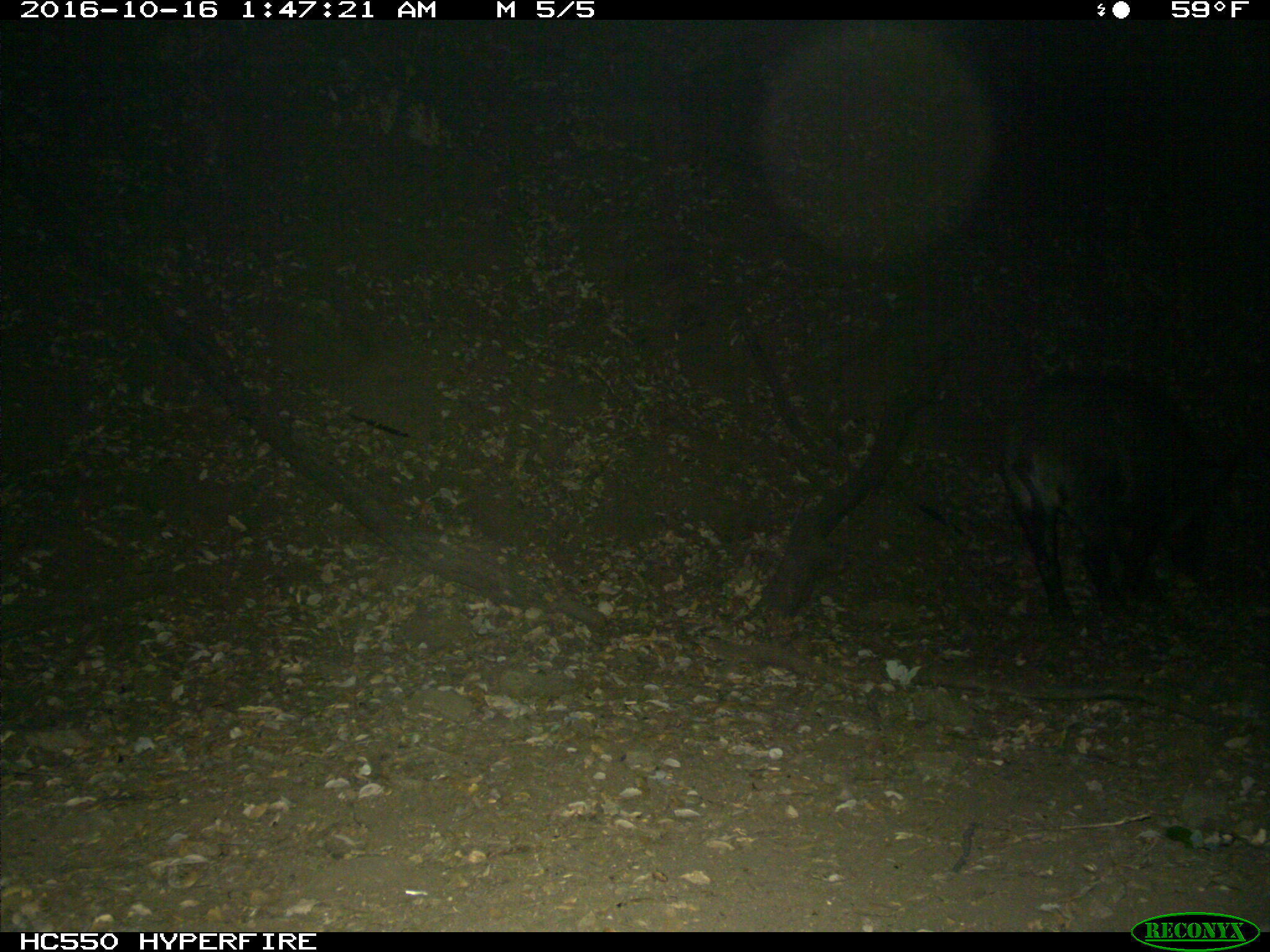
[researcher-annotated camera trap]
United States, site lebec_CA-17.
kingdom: Animalia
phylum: Chordata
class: Mammalia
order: Artiodactyla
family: Suidae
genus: Sus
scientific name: Sus scrofa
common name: wild boar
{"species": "Sus scrofa (wild boar)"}